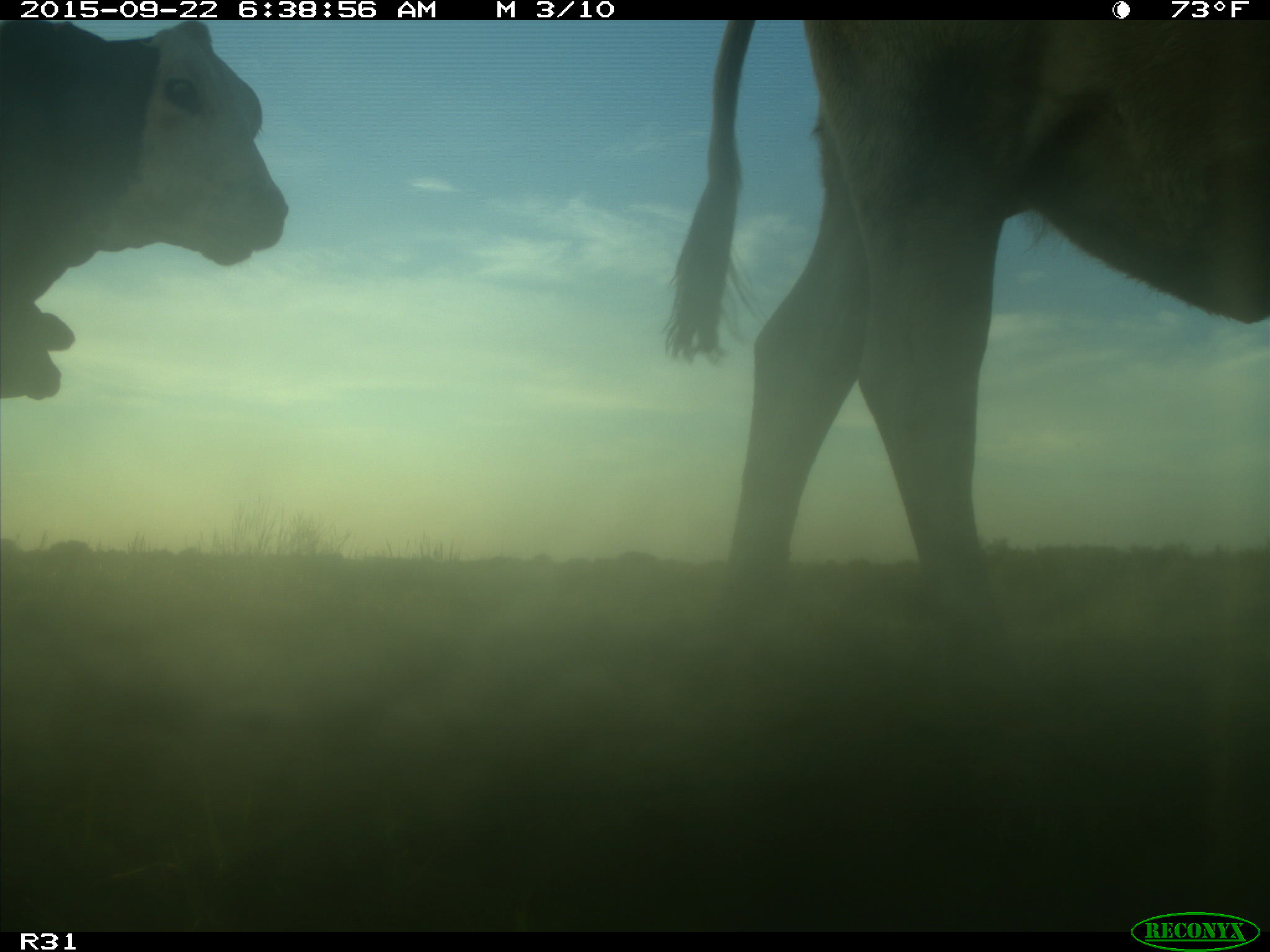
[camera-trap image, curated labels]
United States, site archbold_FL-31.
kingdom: Animalia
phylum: Chordata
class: Mammalia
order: Artiodactyla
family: Bovidae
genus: Bos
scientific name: Bos taurus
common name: domestic cow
Bos taurus (domestic cow).